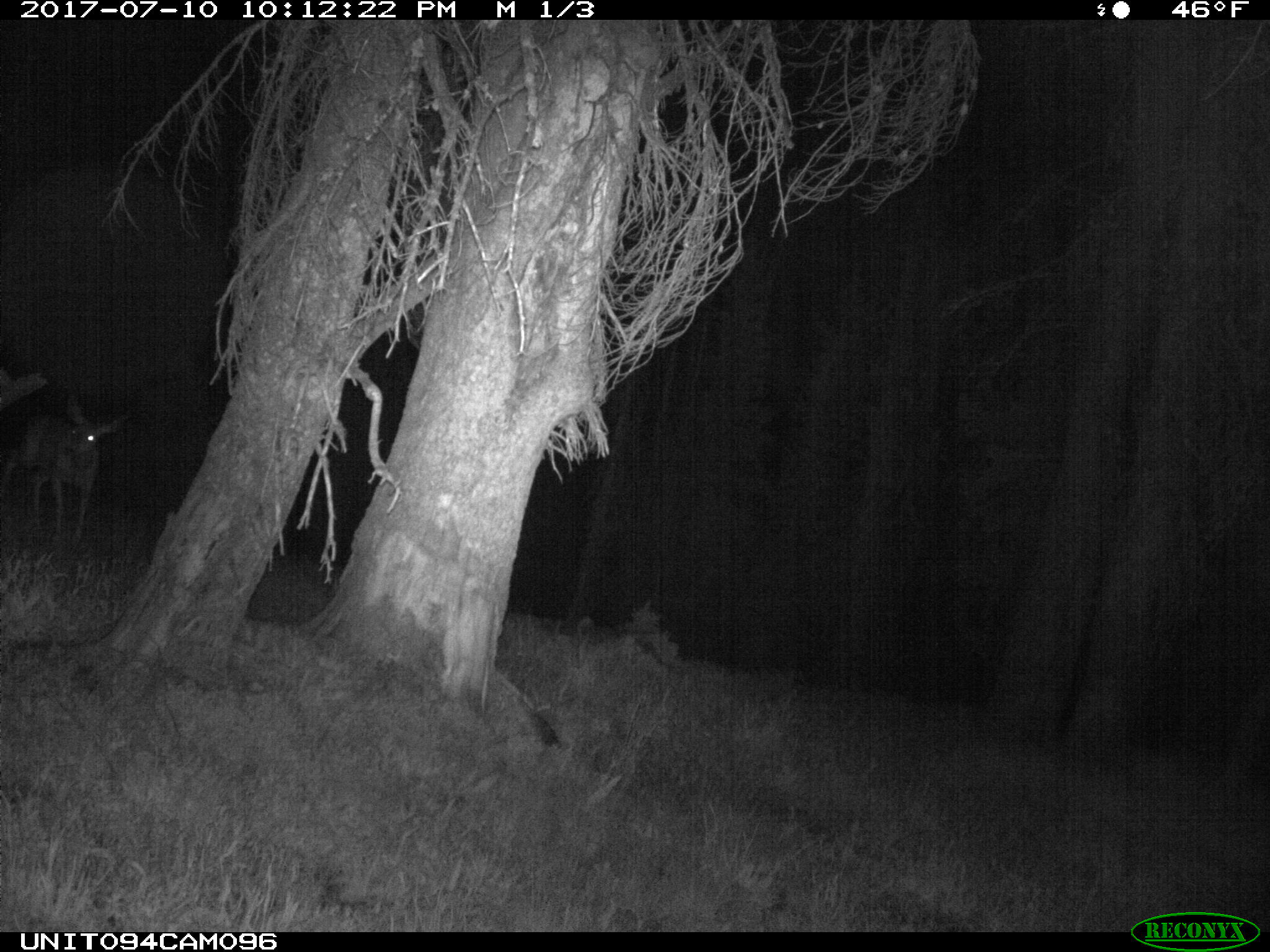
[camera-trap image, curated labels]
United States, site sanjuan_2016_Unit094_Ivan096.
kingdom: Animalia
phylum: Chordata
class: Mammalia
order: Artiodactyla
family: Cervidae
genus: Odocoileus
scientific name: Odocoileus hemionus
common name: mule deer